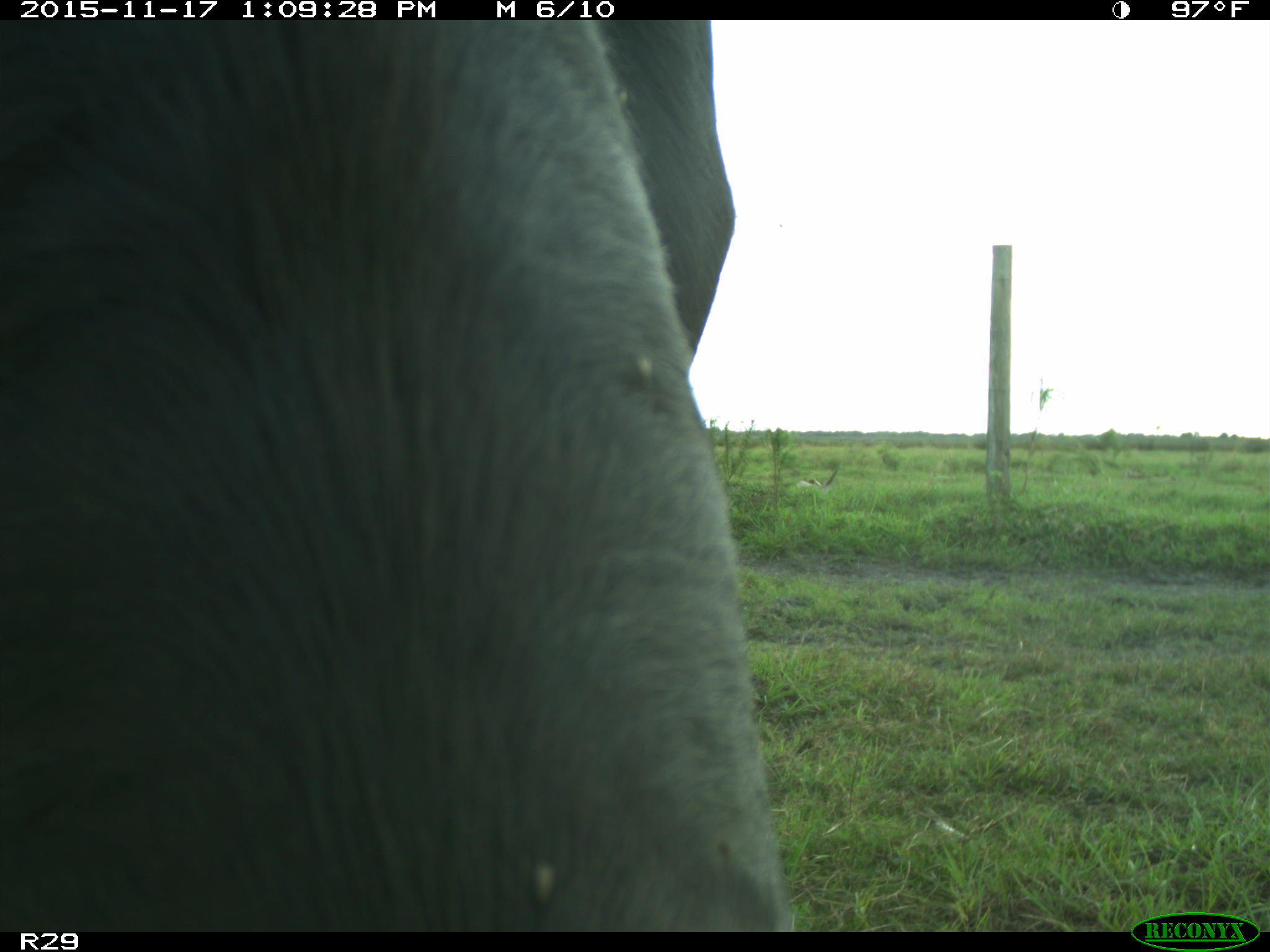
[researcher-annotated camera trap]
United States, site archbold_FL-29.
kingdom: Animalia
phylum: Chordata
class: Mammalia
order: Artiodactyla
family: Bovidae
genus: Bos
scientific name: Bos taurus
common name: domestic cow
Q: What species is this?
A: Bos taurus (domestic cow).